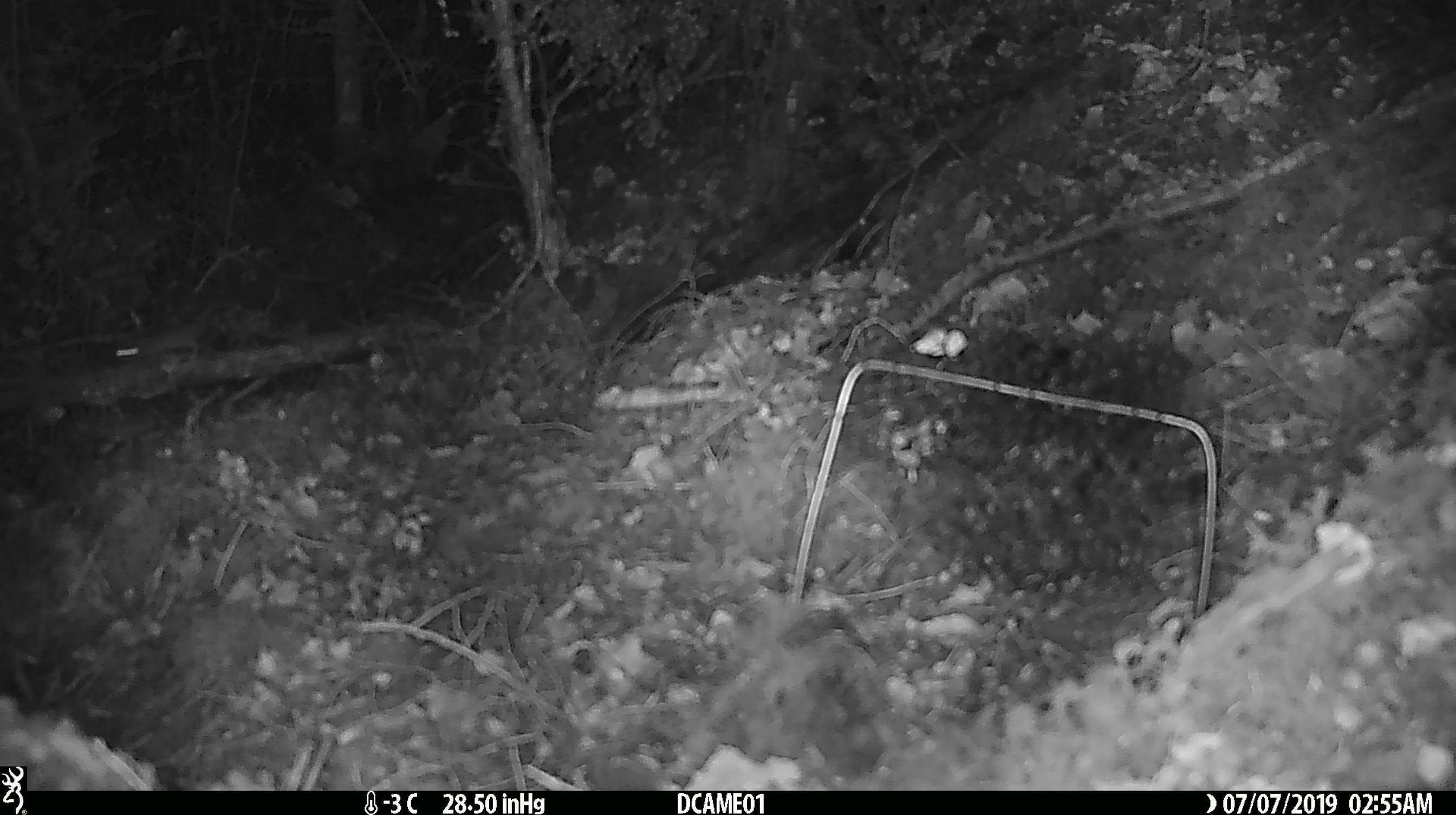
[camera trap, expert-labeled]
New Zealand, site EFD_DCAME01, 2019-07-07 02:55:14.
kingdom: Animalia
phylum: Chordata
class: Mammalia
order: Rodentia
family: Muridae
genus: Mus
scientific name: Mus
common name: mouse